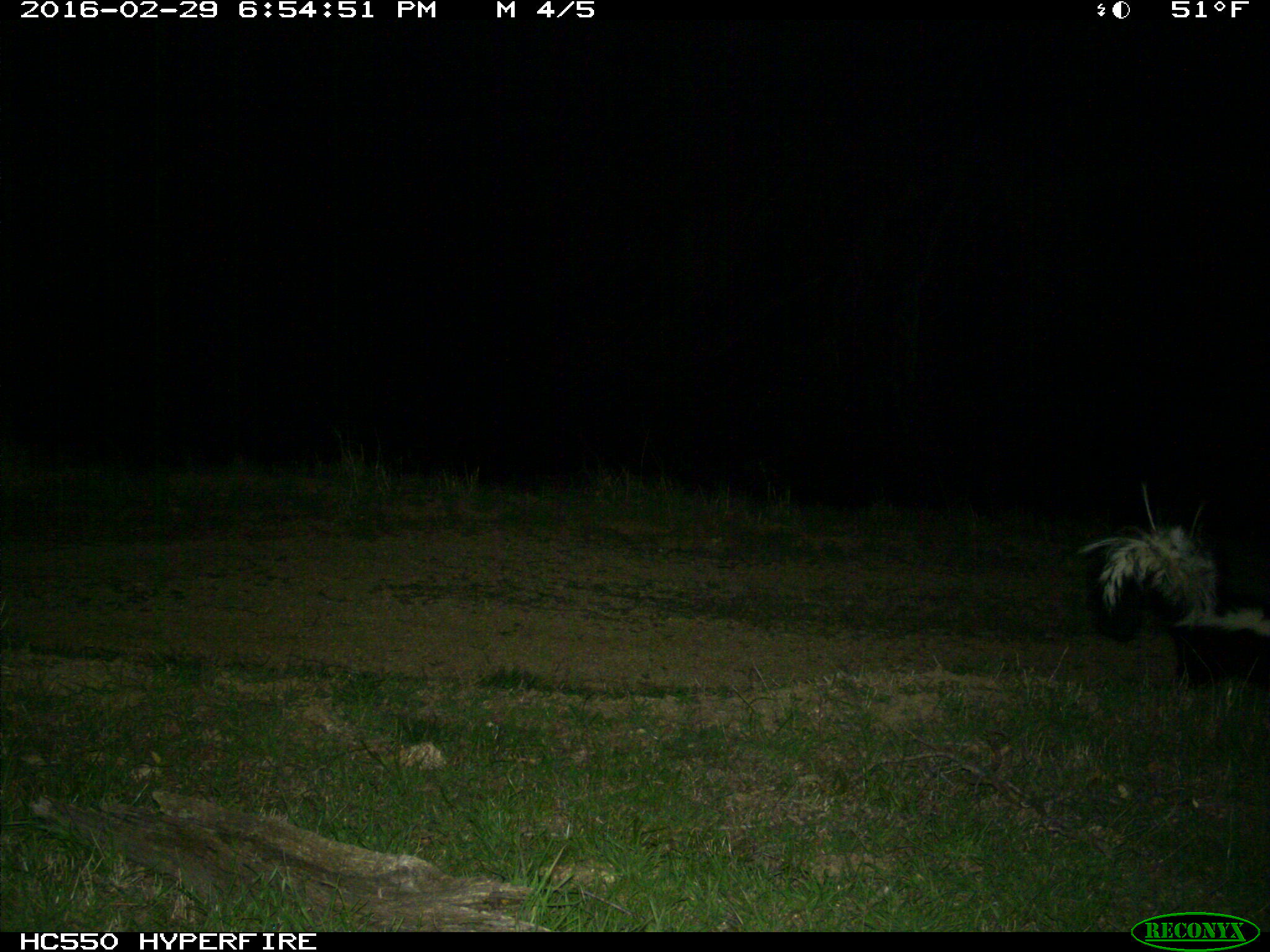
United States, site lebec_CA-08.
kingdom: Animalia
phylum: Chordata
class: Mammalia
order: Carnivora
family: Mephitidae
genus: Mephitis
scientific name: Mephitis mephitis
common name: striped skunk